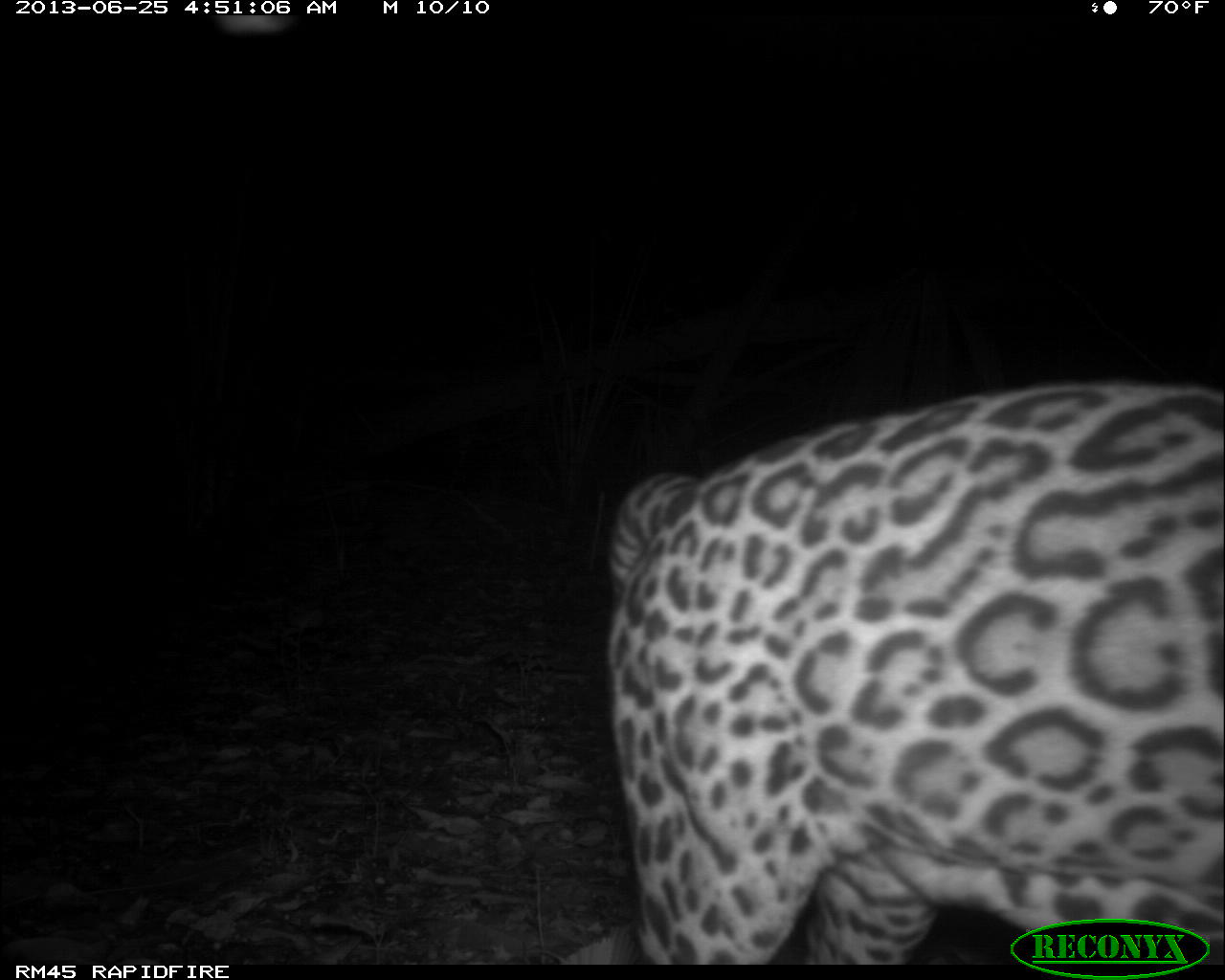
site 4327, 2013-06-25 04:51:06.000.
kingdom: Animalia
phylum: Chordata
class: Mammalia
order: Carnivora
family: Felidae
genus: Leopardus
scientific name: Leopardus pardalis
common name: ocelot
Leopardus pardalis (ocelot), count 1, sex male.